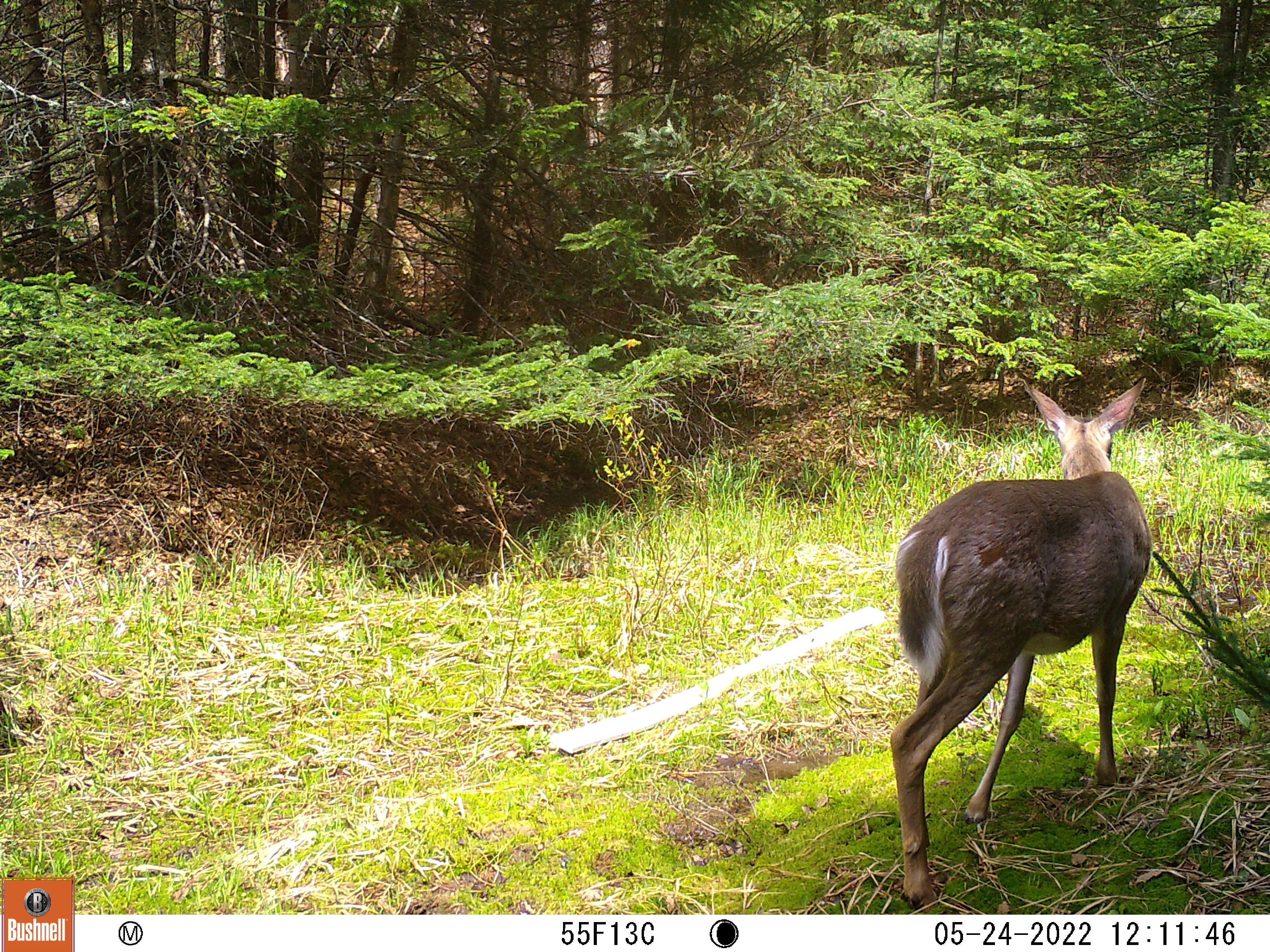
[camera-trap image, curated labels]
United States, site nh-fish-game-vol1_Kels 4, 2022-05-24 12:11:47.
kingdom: Animalia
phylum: Chordata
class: Mammalia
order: Artiodactyla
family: Cervidae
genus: Odocoileus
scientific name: Odocoileus virginianus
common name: white-tailed deer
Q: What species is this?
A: White-tailed deer (Odocoileus virginianus).